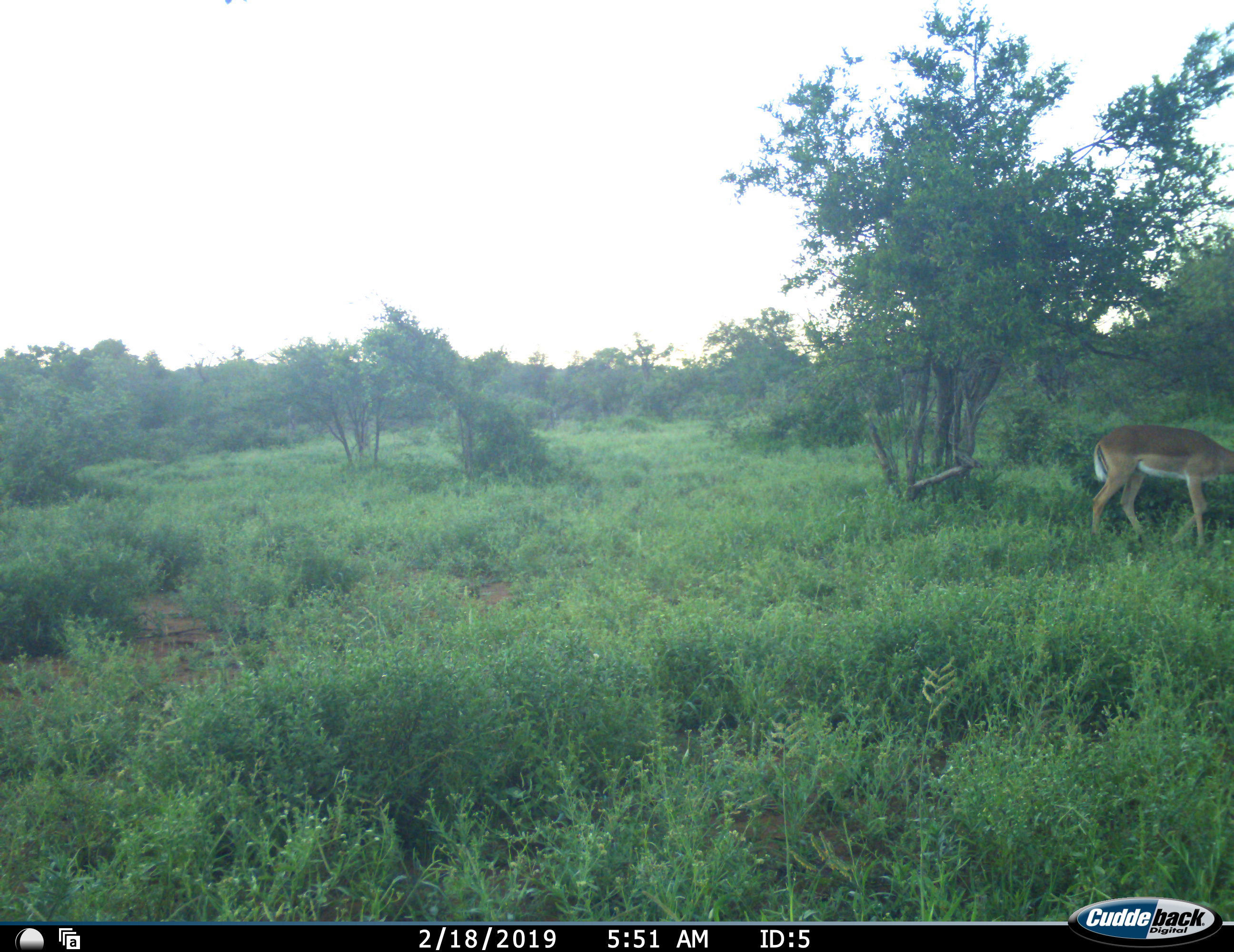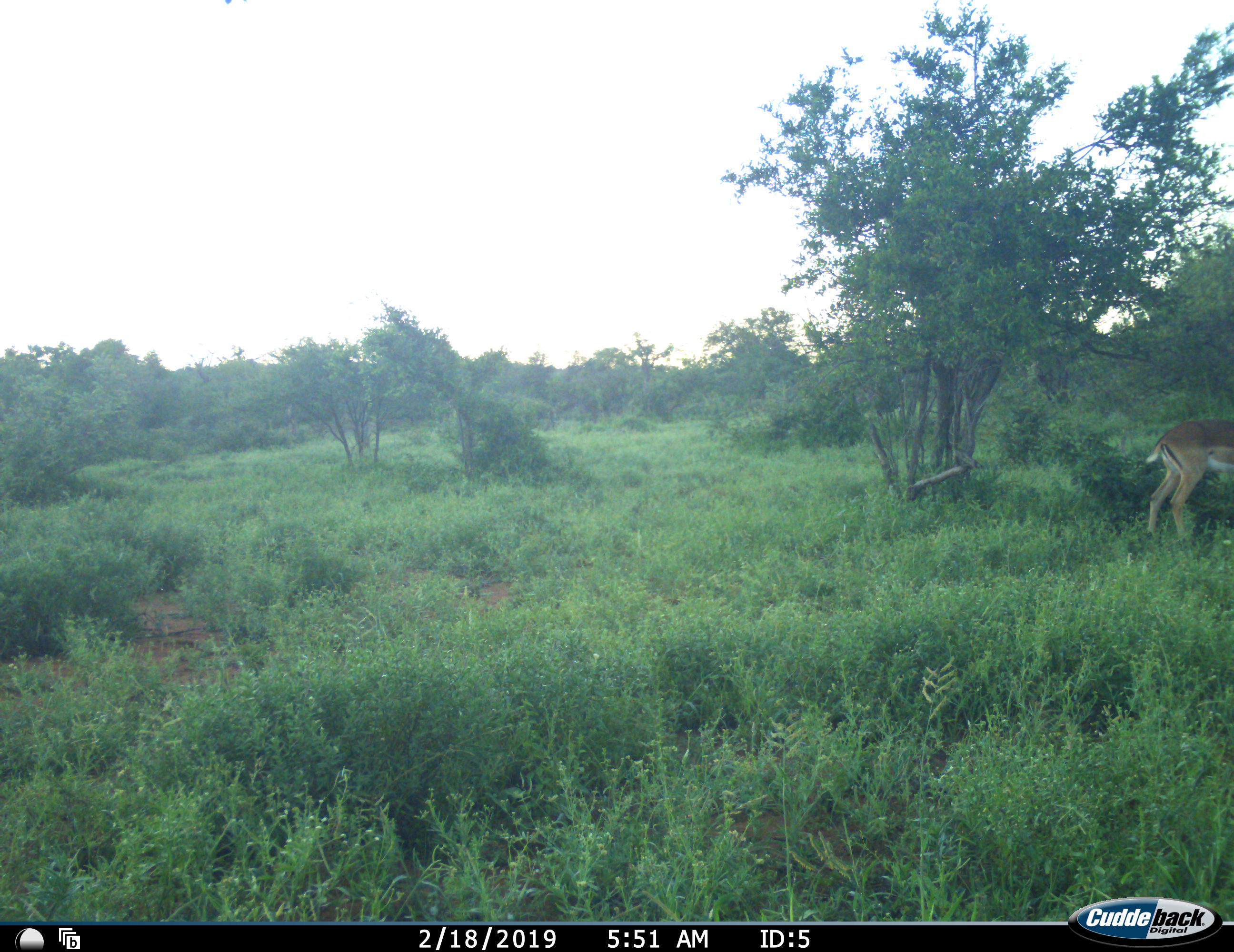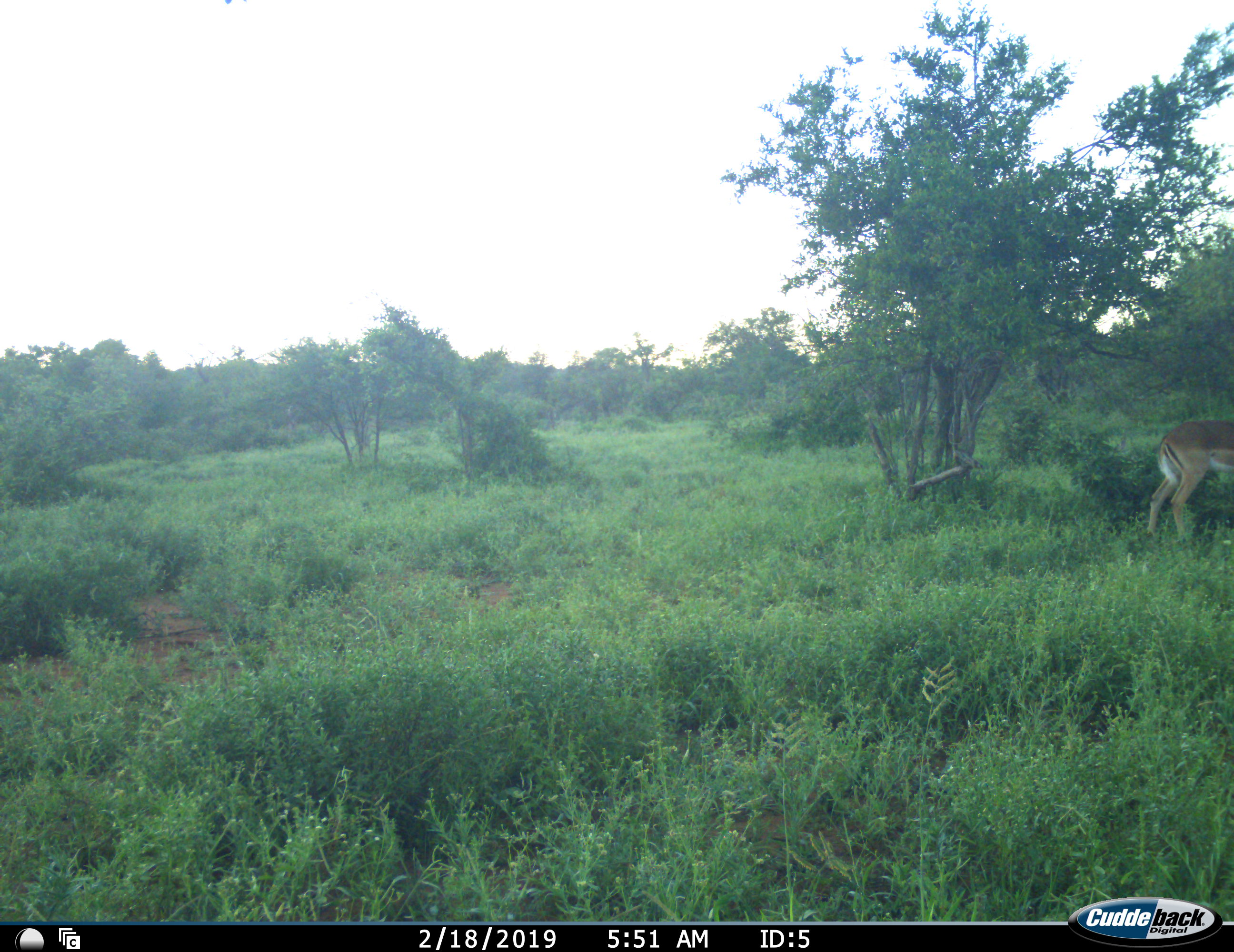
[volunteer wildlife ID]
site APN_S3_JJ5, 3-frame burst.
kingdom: Animalia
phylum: Chordata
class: Mammalia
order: Artiodactyla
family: Bovidae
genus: Aepyceros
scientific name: Aepyceros melampus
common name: impala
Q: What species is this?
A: Impala (Aepyceros melampus).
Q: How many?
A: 1.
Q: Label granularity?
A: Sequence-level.